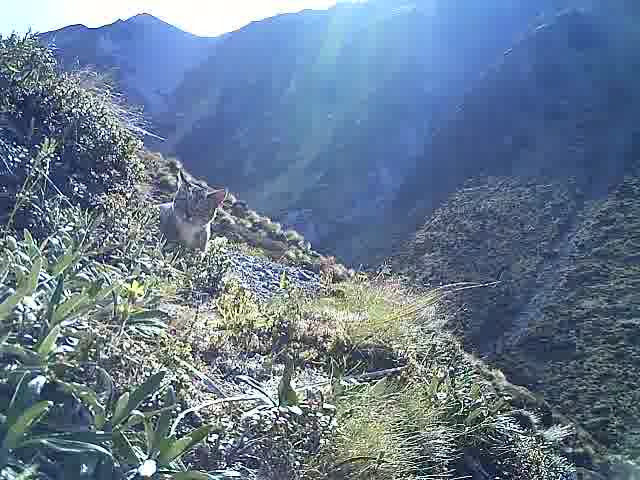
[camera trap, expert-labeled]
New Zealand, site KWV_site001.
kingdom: Animalia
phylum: Chordata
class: Mammalia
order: Carnivora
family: Felidae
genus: Felis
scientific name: Felis catus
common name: domestic cat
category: cat